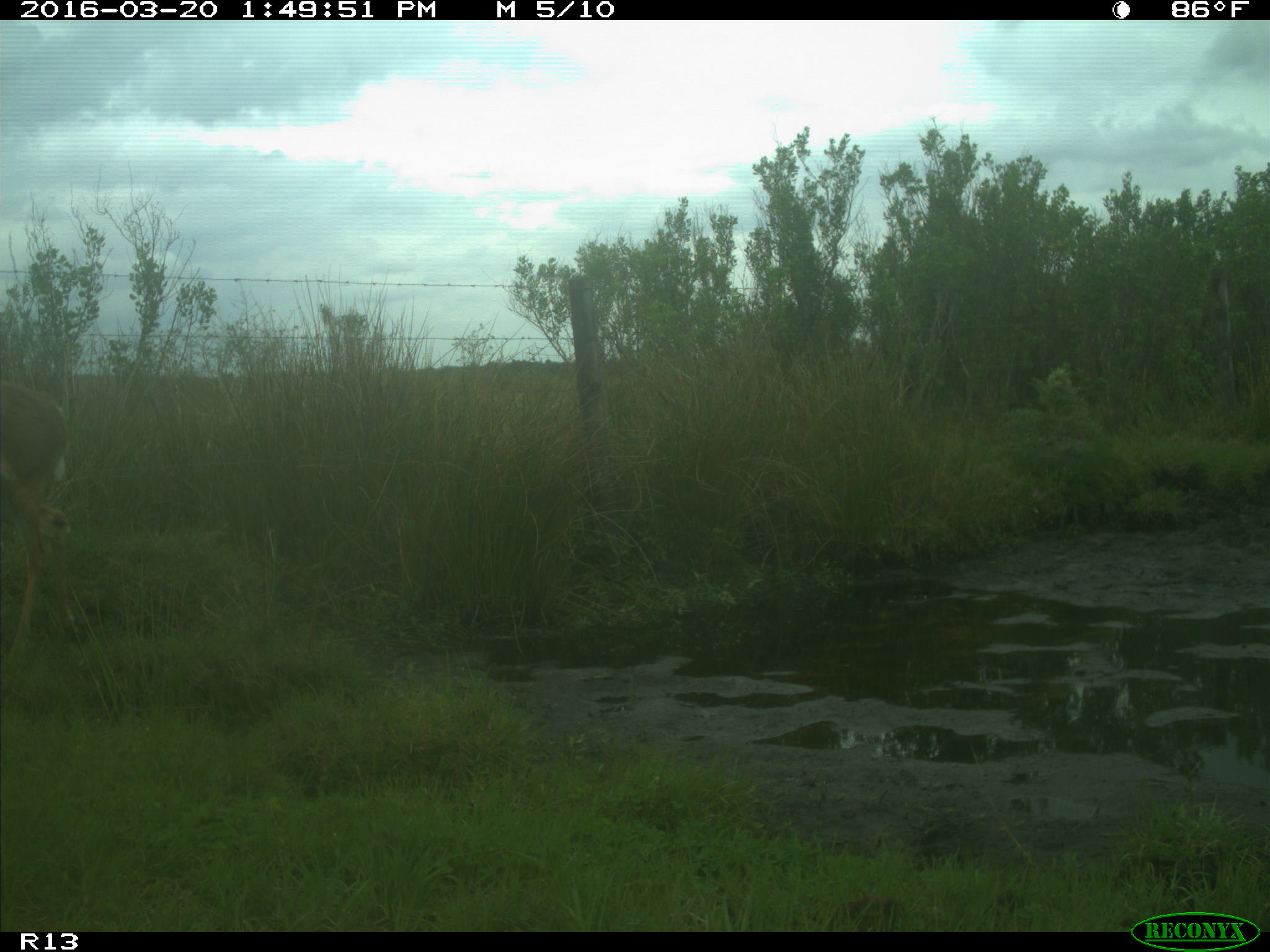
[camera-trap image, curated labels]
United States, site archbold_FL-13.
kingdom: Animalia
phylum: Chordata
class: Mammalia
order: Artiodactyla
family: Cervidae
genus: Odocoileus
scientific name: Odocoileus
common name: deer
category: unidentified deer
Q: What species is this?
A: Unidentified deer (deer) (Odocoileus).